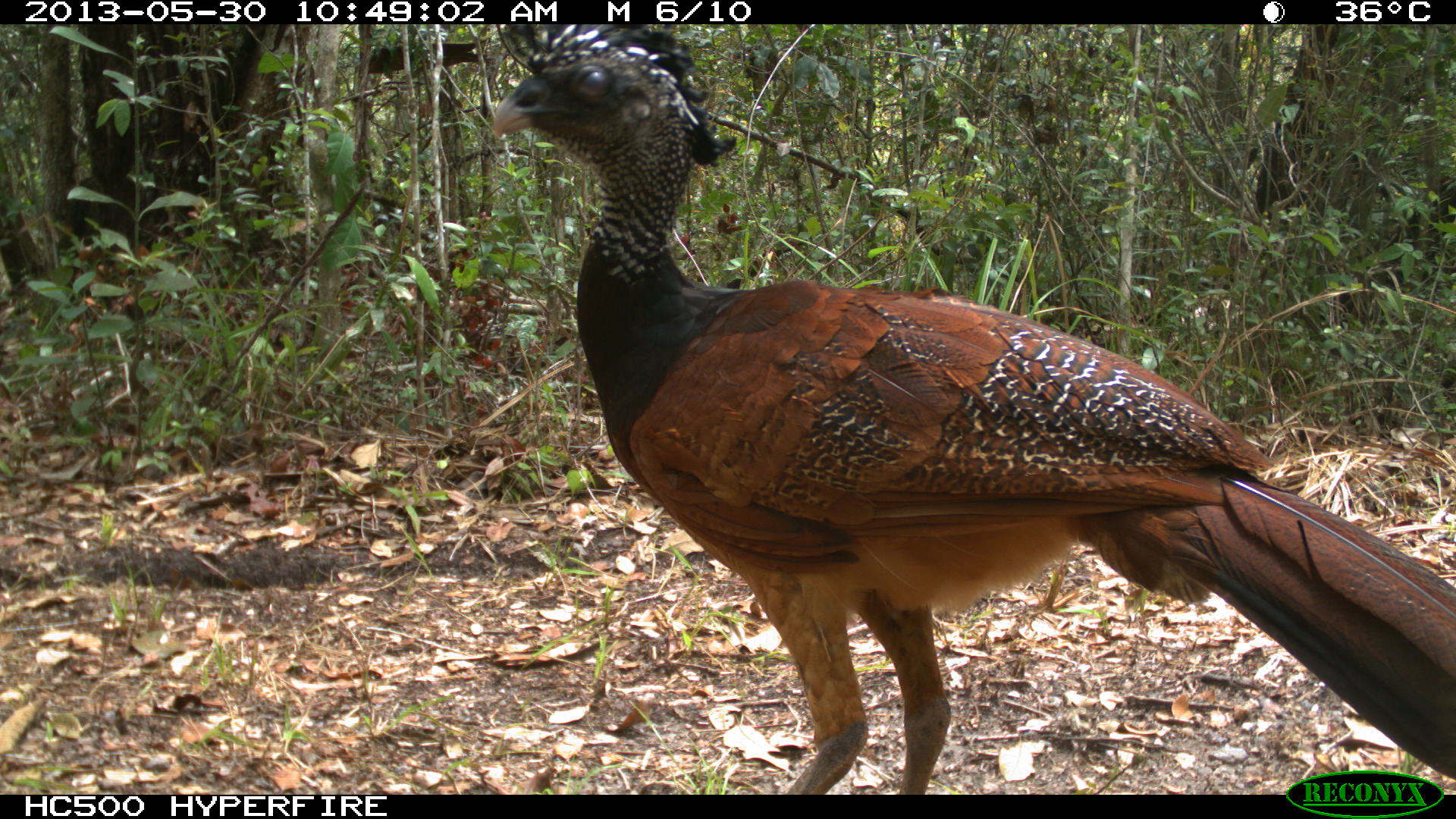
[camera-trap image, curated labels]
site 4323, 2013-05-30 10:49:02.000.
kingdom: Animalia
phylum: Chordata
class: Aves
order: Galliformes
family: Cracidae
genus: Crax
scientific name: Crax rubra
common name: great curassow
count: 1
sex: female